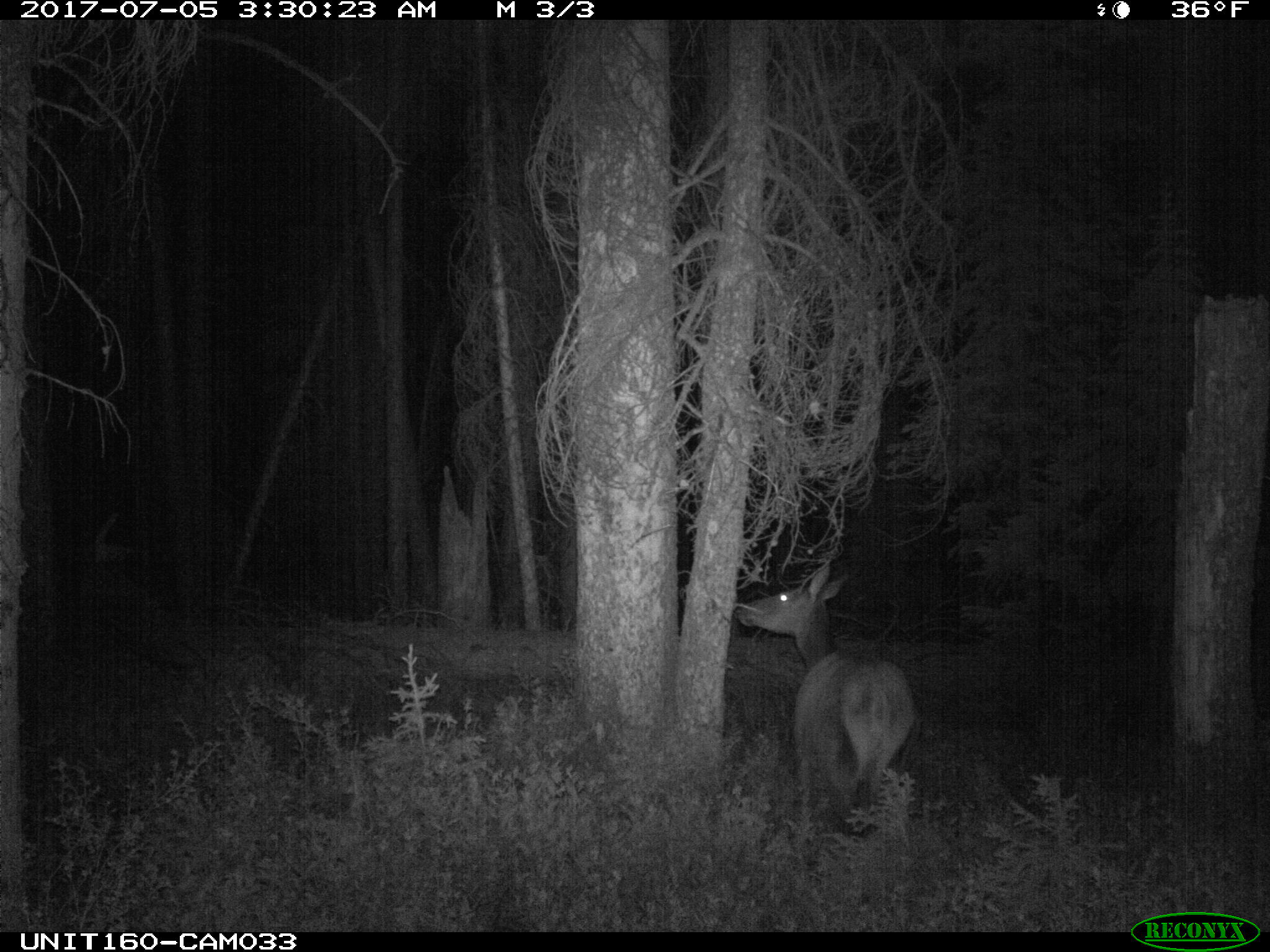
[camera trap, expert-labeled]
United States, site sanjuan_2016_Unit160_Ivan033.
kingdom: Animalia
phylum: Chordata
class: Mammalia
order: Artiodactyla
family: Cervidae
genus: Cervus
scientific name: Cervus elaphus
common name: red deer